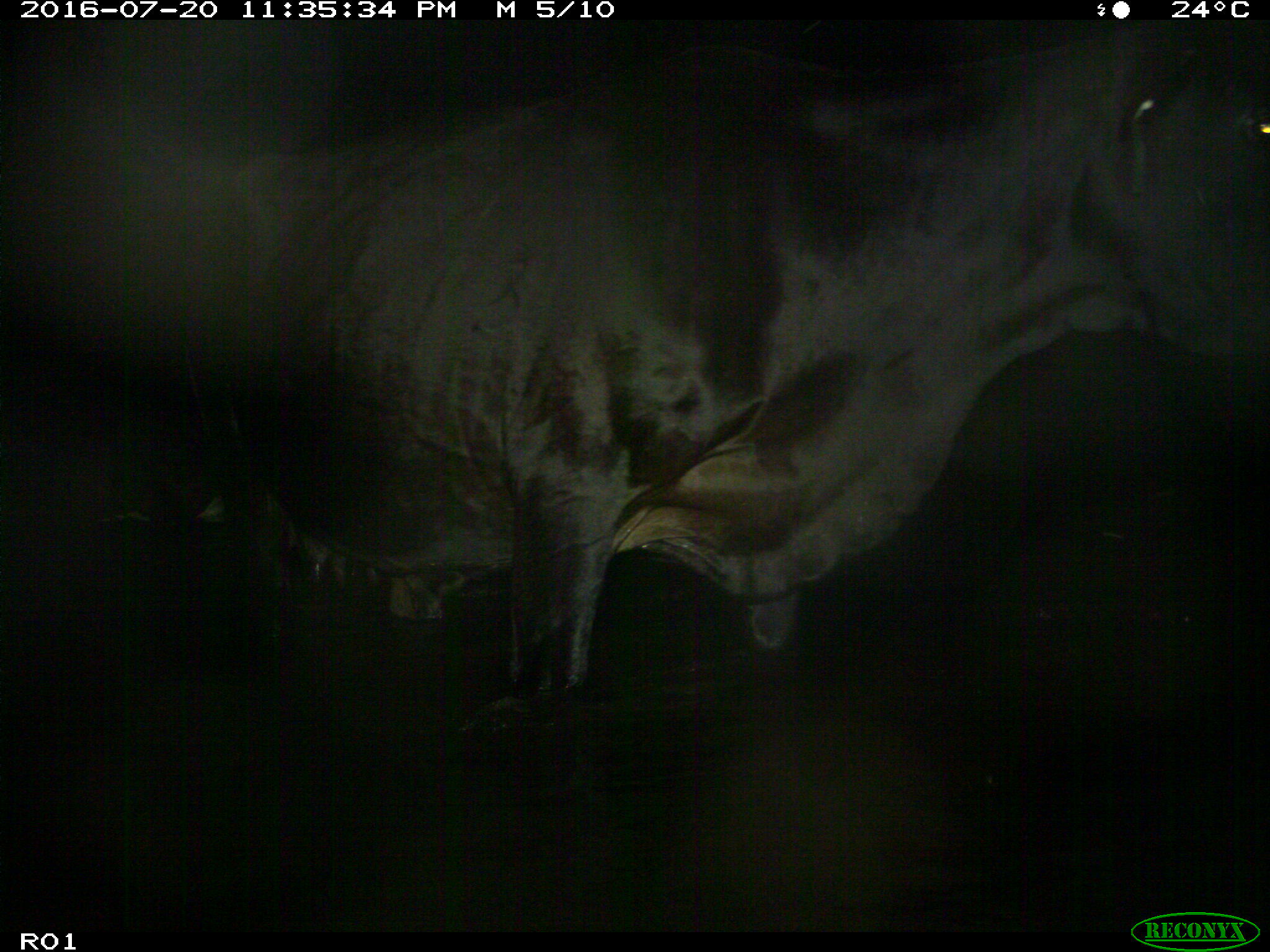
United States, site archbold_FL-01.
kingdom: Animalia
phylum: Chordata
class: Mammalia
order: Artiodactyla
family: Bovidae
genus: Bos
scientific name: Bos taurus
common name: domestic cow